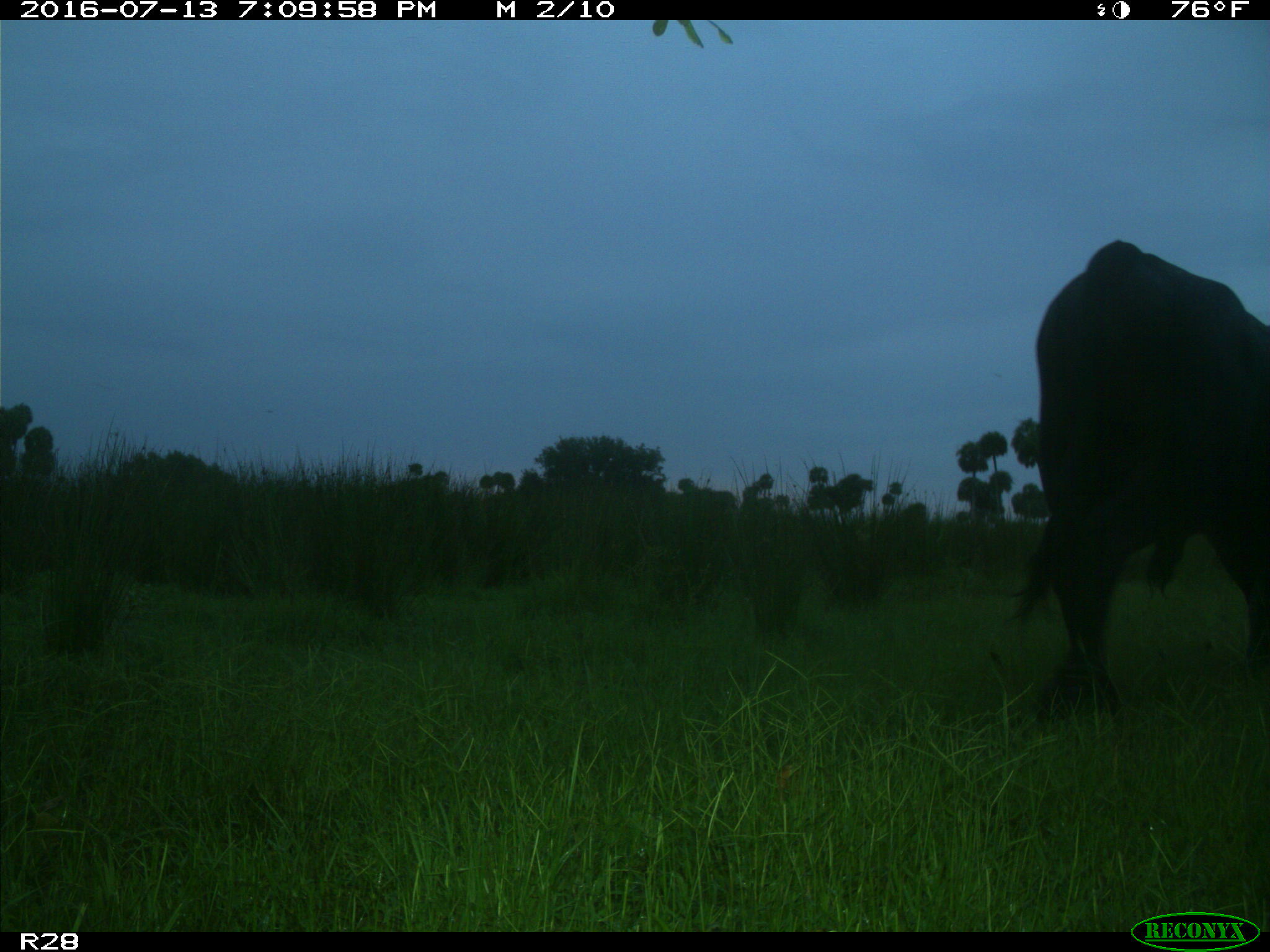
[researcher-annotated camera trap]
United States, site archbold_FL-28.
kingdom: Animalia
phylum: Chordata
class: Mammalia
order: Artiodactyla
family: Bovidae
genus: Bos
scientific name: Bos taurus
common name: domestic cow